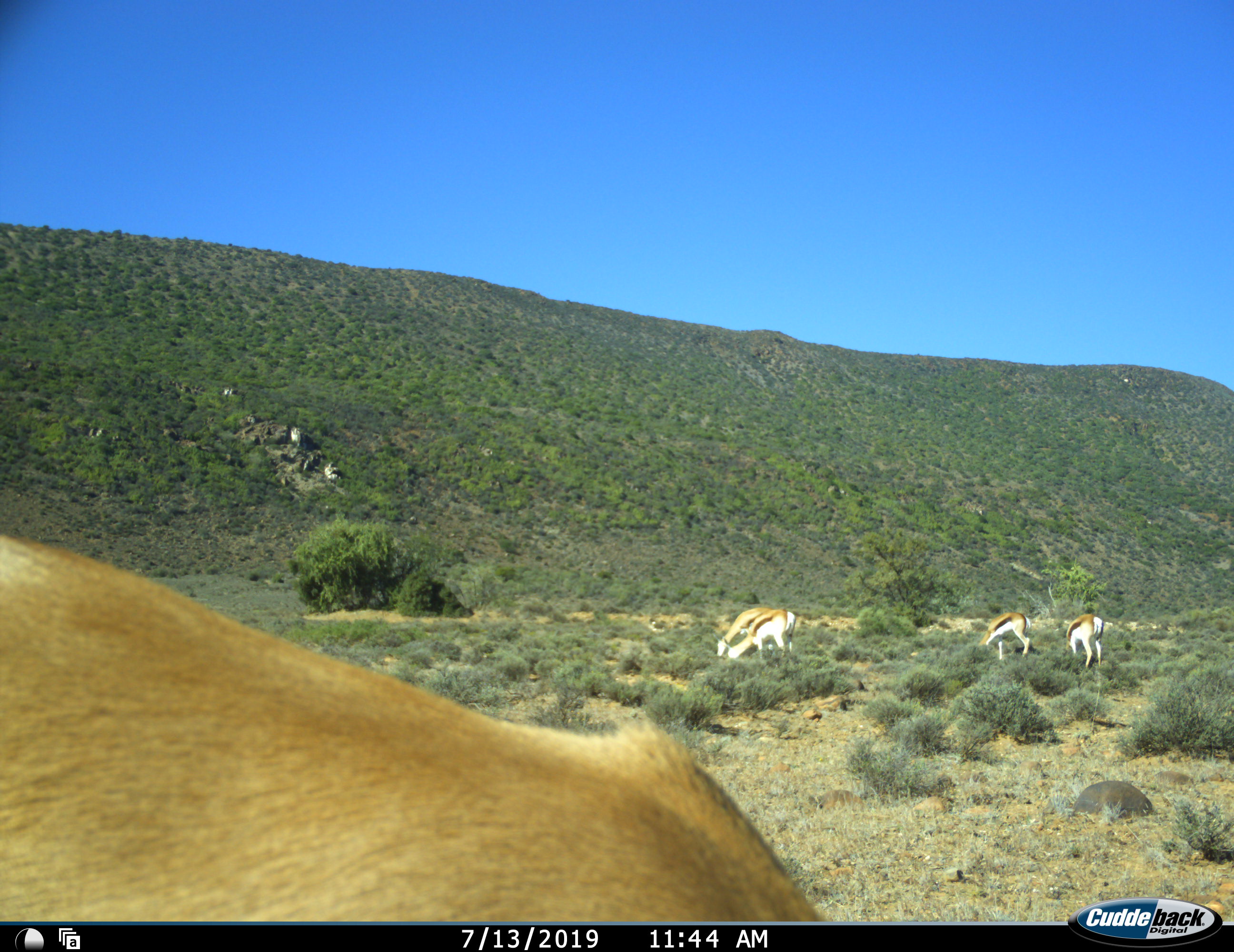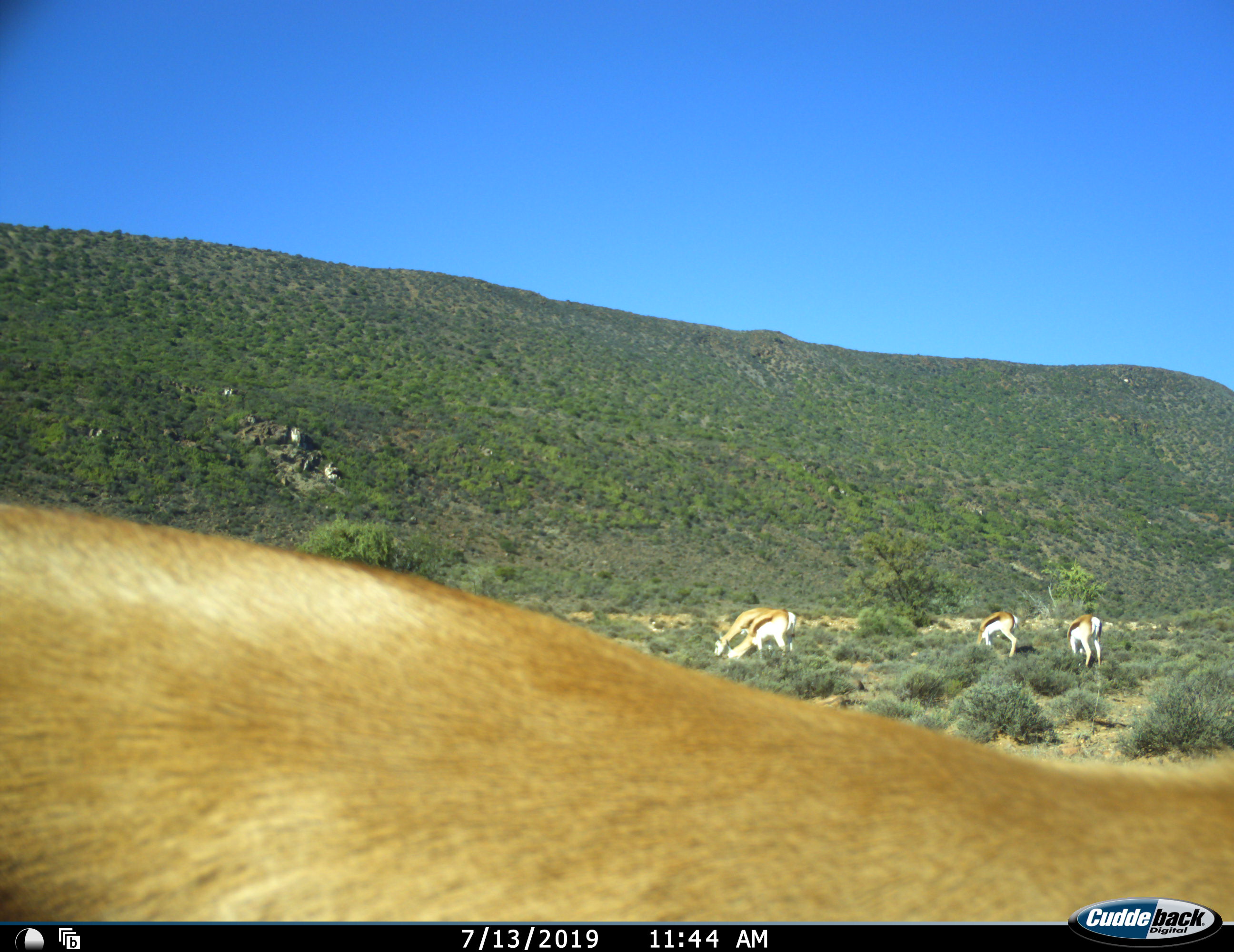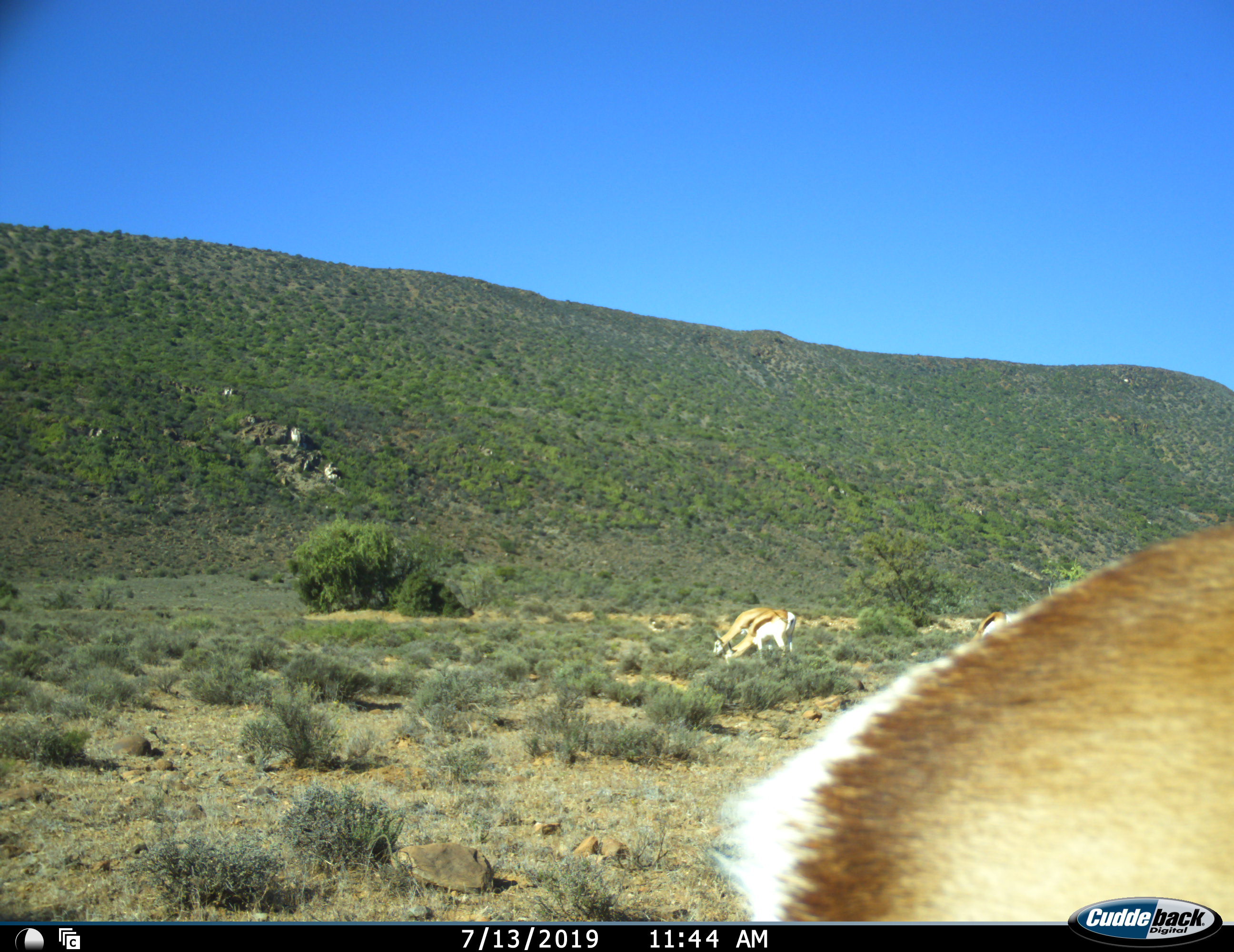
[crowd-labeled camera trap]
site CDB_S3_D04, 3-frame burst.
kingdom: Animalia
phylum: Chordata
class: Mammalia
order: Artiodactyla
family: Bovidae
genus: Antidorcas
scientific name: Antidorcas marsupialis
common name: springbok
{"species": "springbok (Antidorcas marsupialis)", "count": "5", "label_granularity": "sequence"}